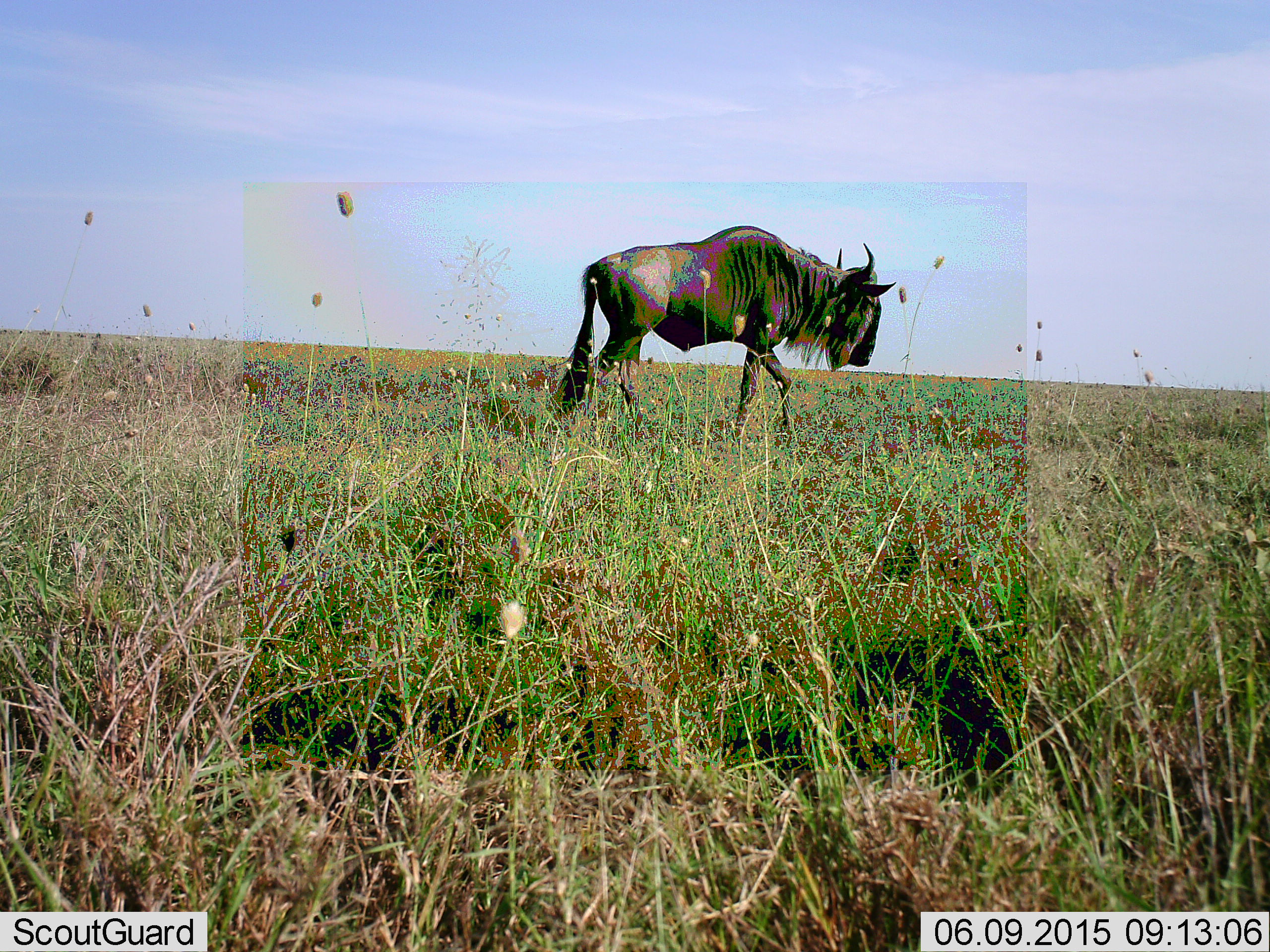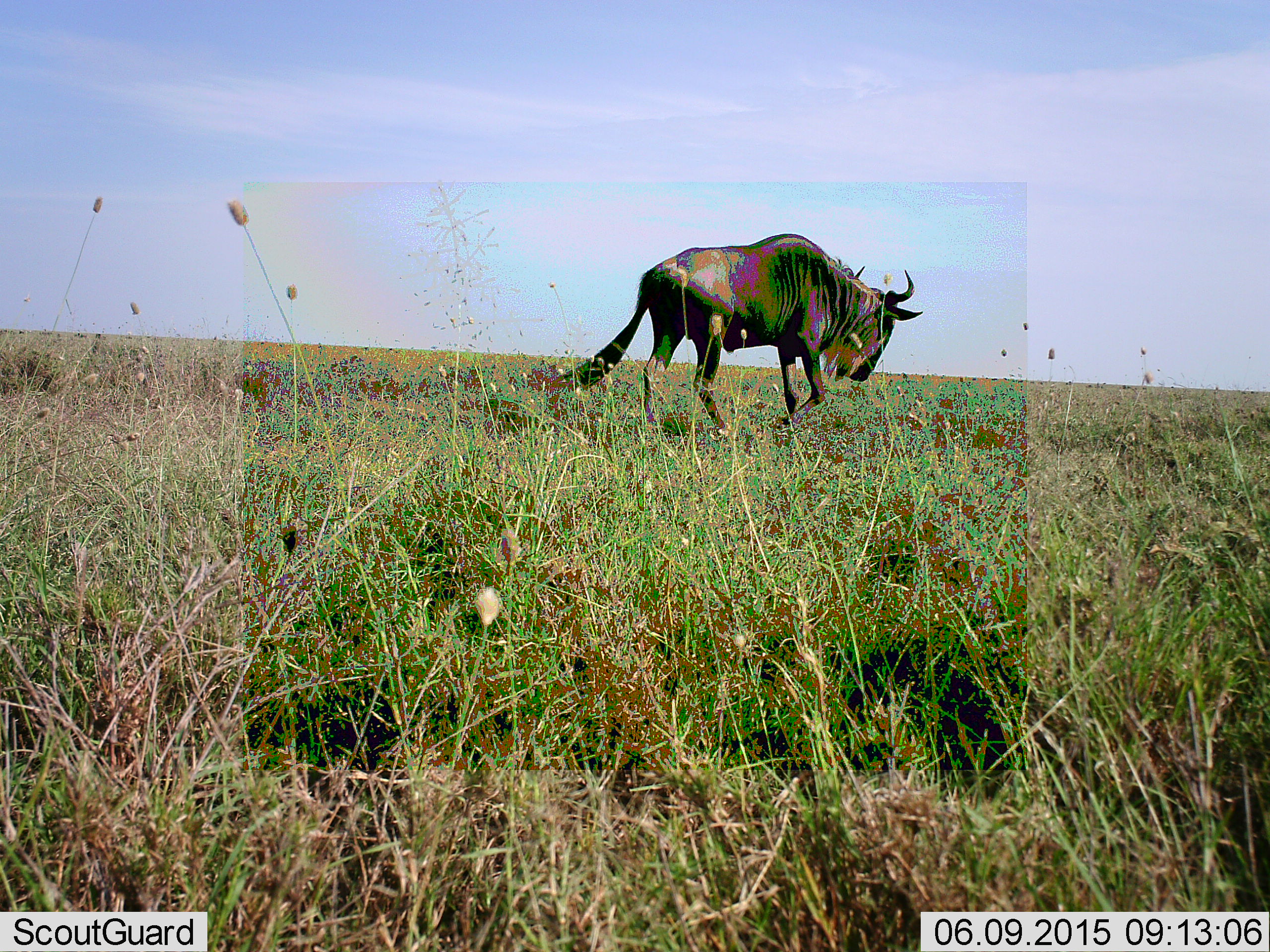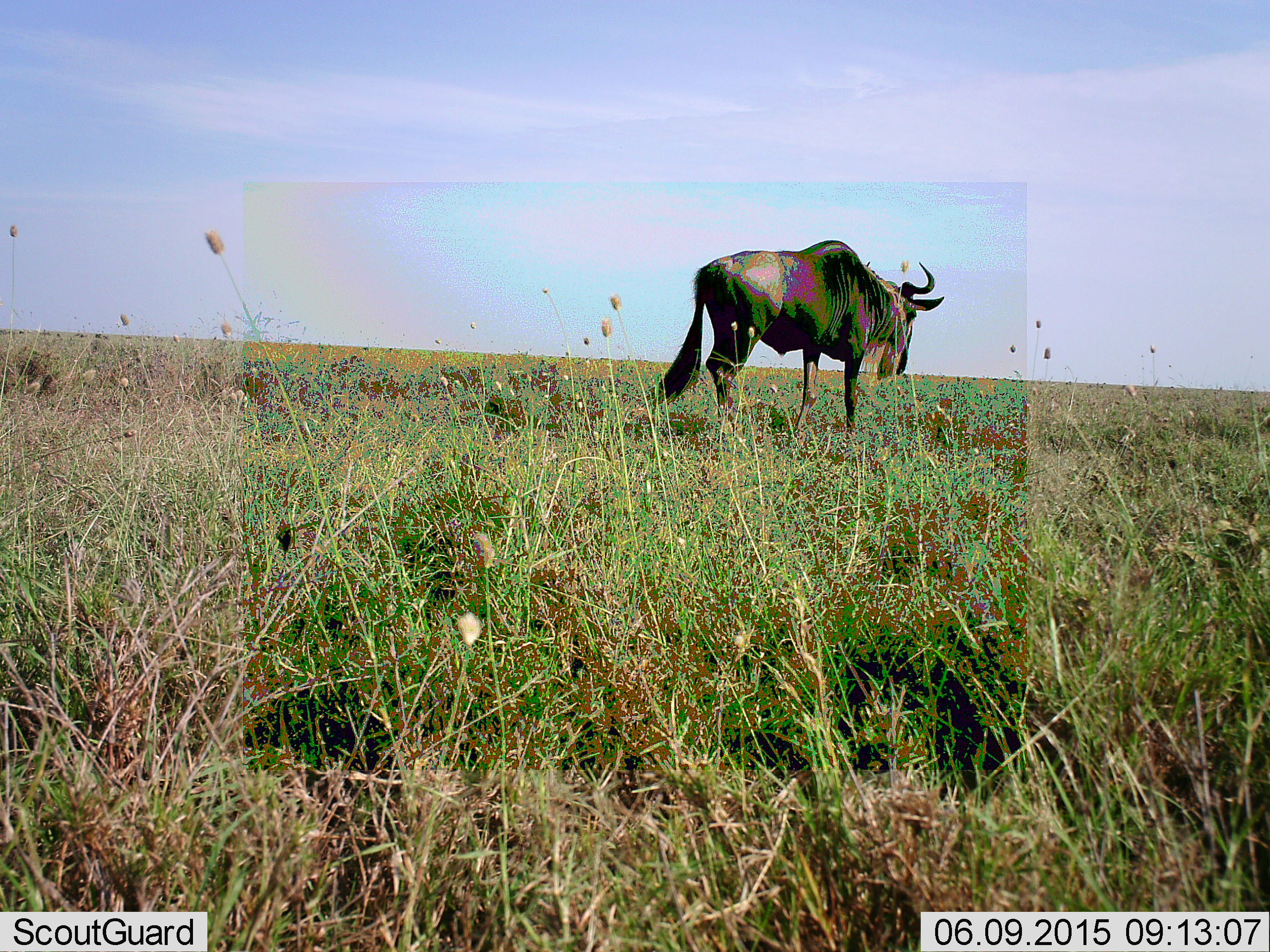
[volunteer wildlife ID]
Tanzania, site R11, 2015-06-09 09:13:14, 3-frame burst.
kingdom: Animalia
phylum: Chordata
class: Mammalia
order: Artiodactyla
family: Bovidae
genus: Connochaetes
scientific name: Connochaetes taurinus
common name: blue wildebeest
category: wildebeest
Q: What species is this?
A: Wildebeest (blue wildebeest) (Connochaetes taurinus).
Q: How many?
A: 1.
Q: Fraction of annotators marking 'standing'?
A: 20%.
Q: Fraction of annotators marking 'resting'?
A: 0%.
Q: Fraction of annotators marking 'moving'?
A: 100%.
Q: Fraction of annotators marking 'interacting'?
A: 0%.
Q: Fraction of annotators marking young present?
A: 0%.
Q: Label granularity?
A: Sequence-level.